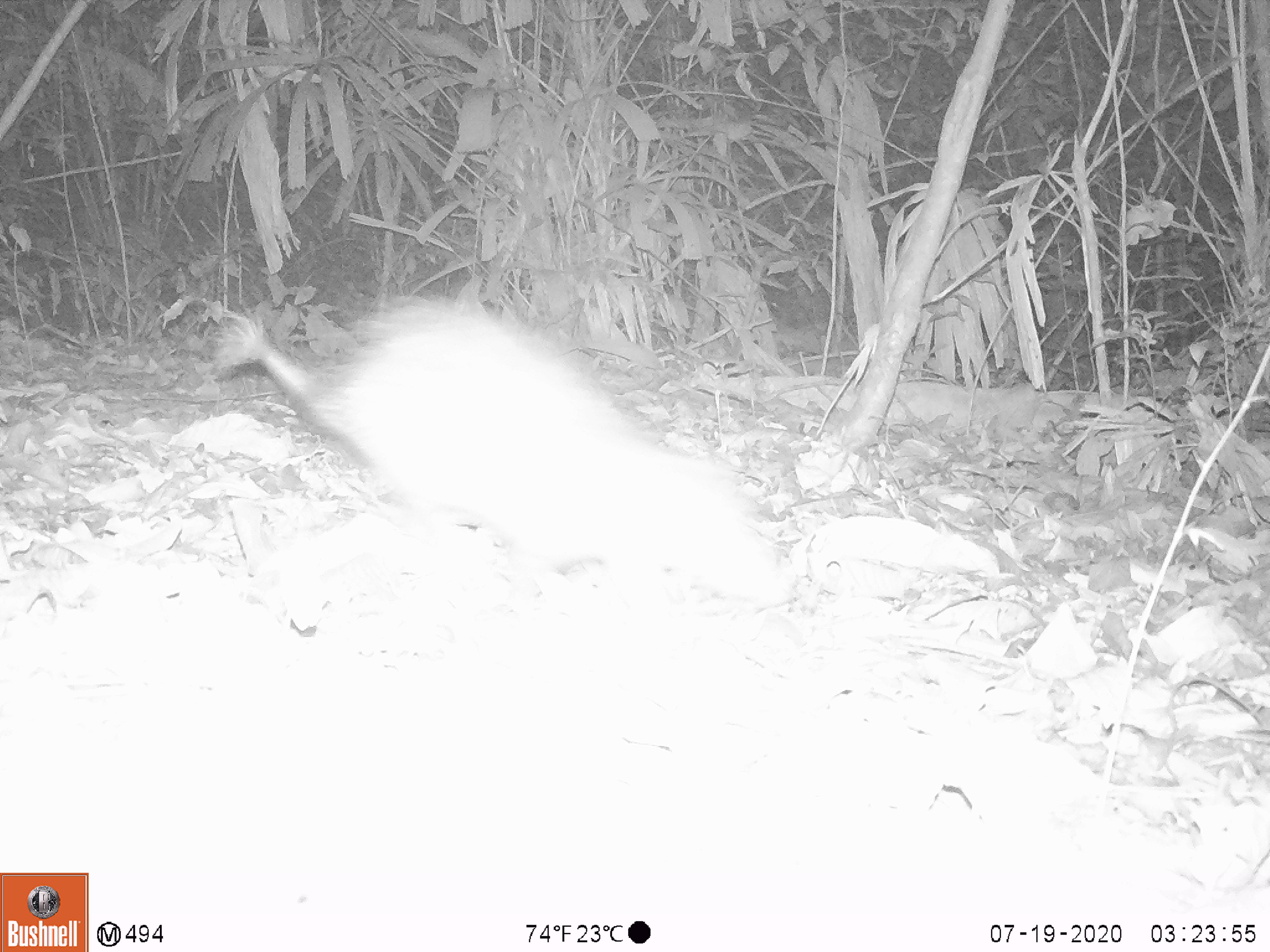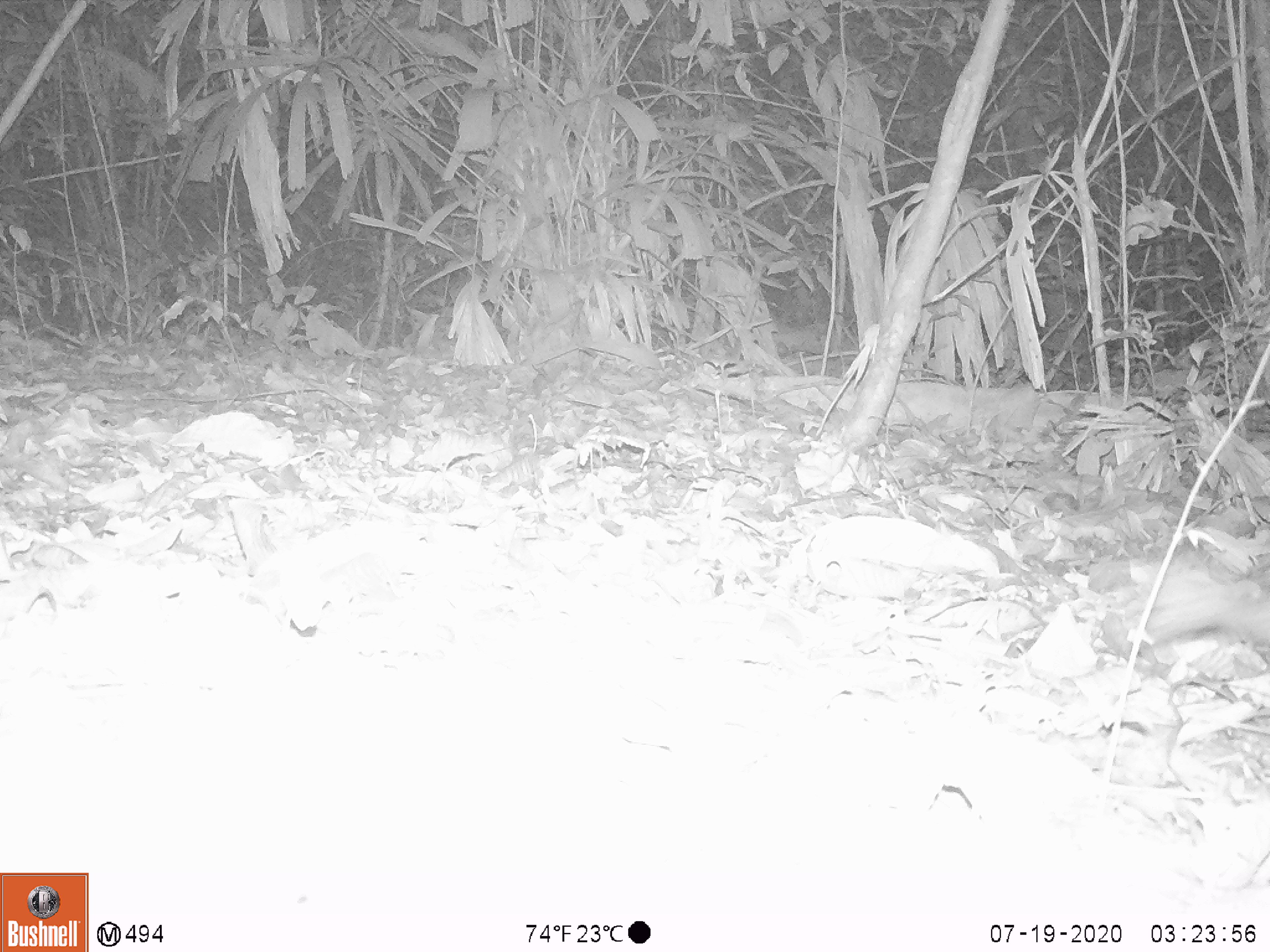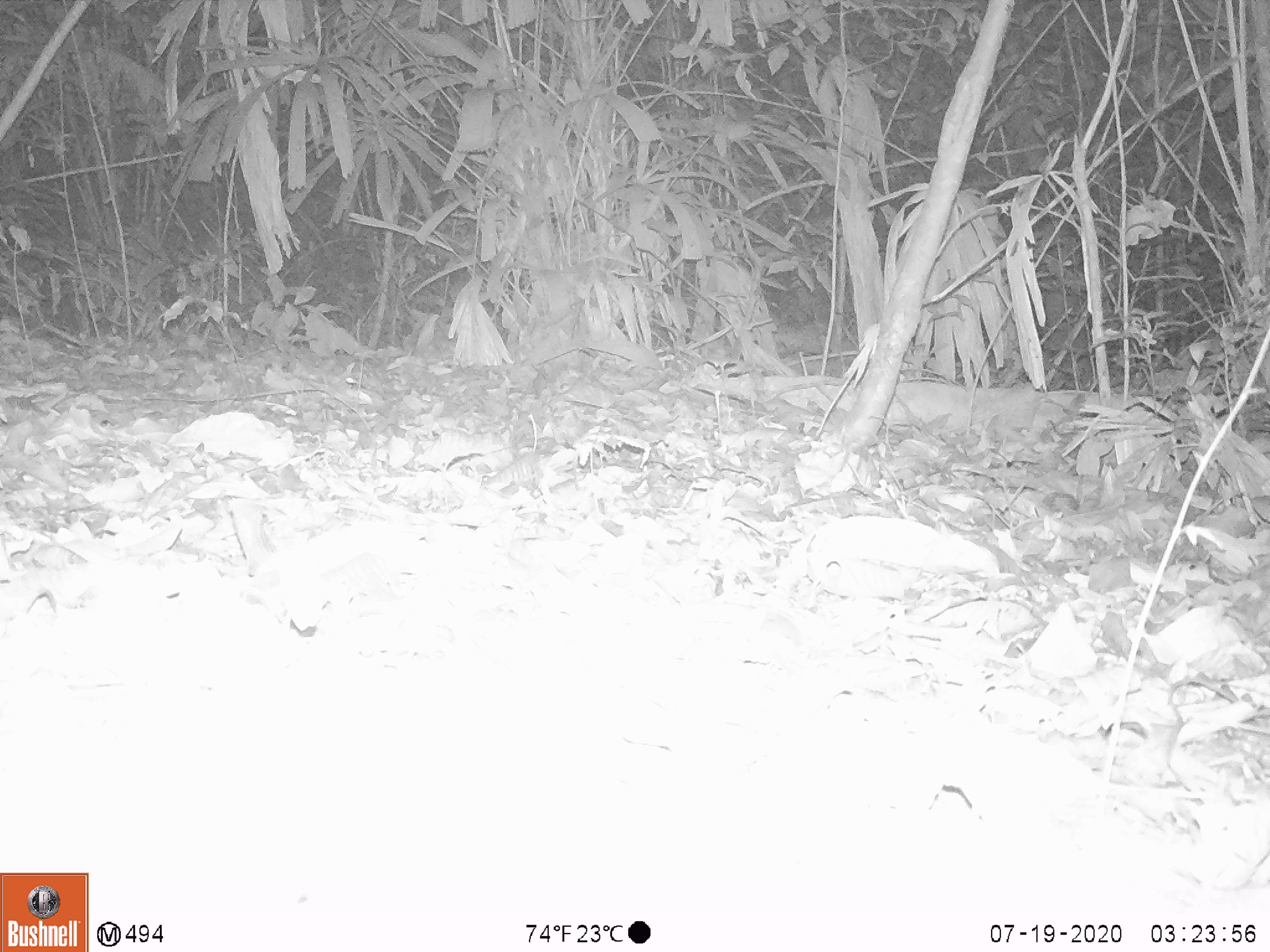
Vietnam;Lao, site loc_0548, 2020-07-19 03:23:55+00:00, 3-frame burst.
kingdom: Animalia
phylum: Chordata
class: Mammalia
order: Rodentia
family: Hystricidae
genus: Atherurus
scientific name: Atherurus macrourus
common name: asiatic brush-tailed porcupine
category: asiatic brush tailed porcupine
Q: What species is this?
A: Asiatic brush tailed porcupine (asiatic brush-tailed porcupine) (Atherurus macrourus).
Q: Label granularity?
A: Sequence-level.